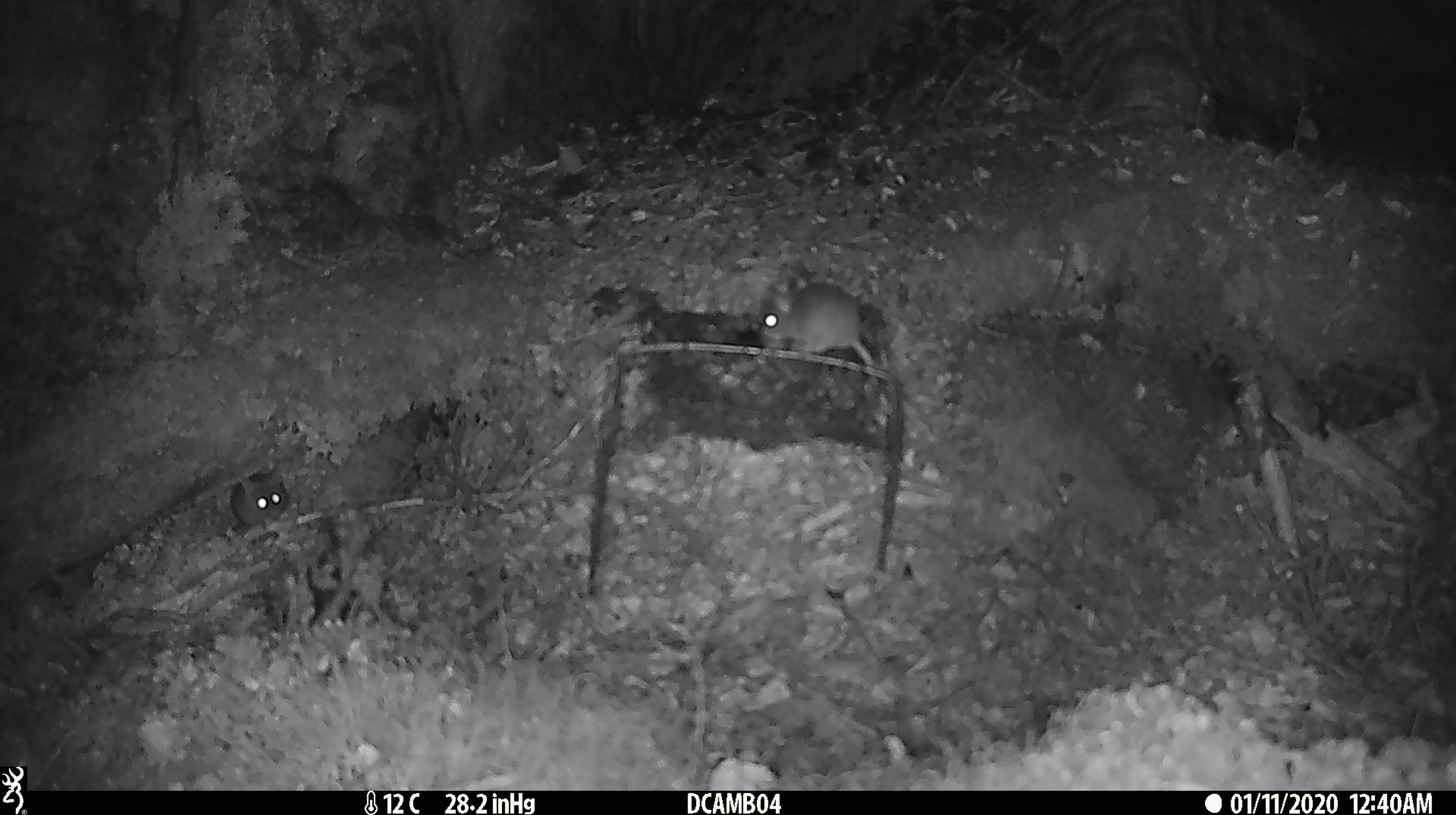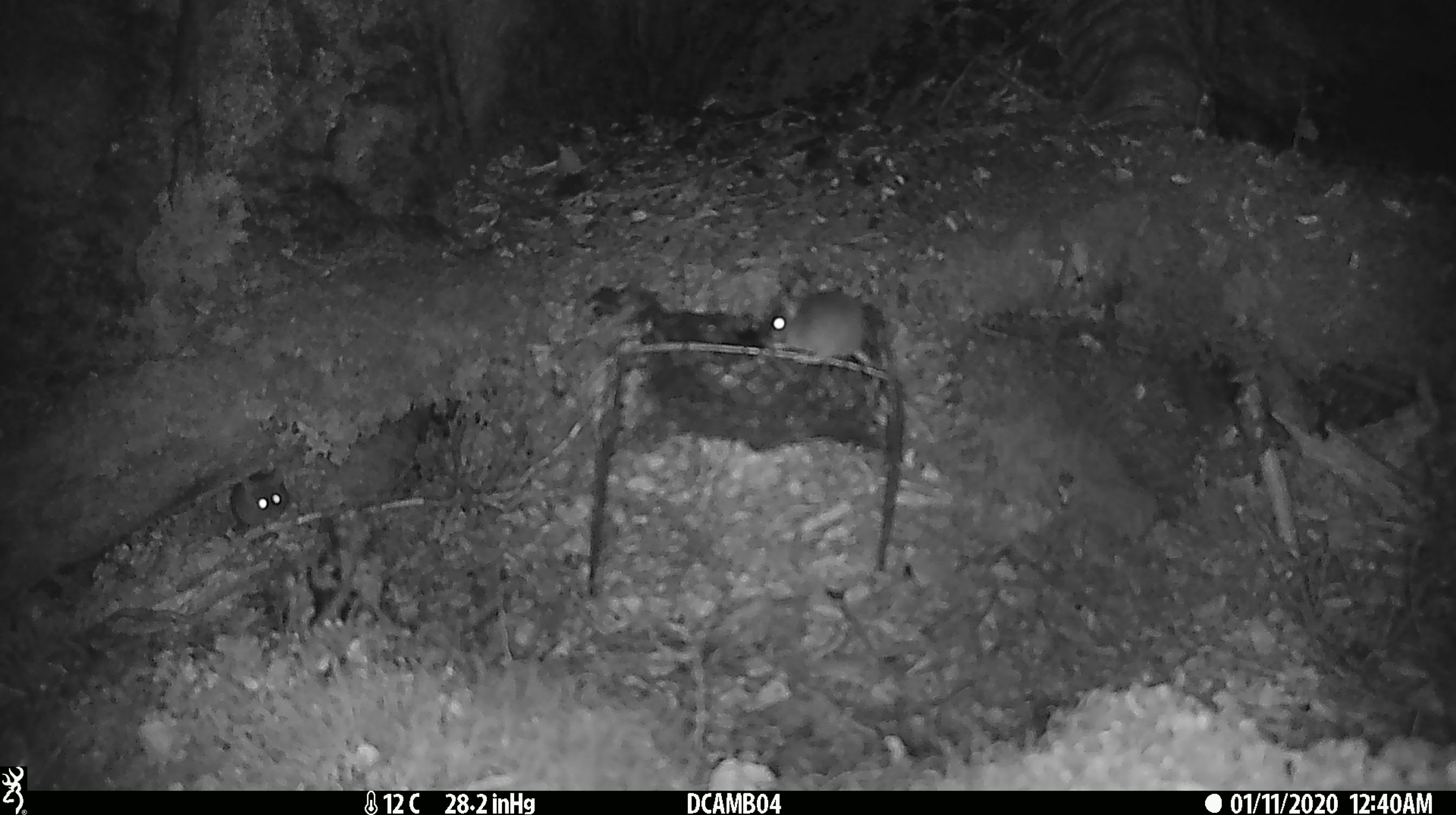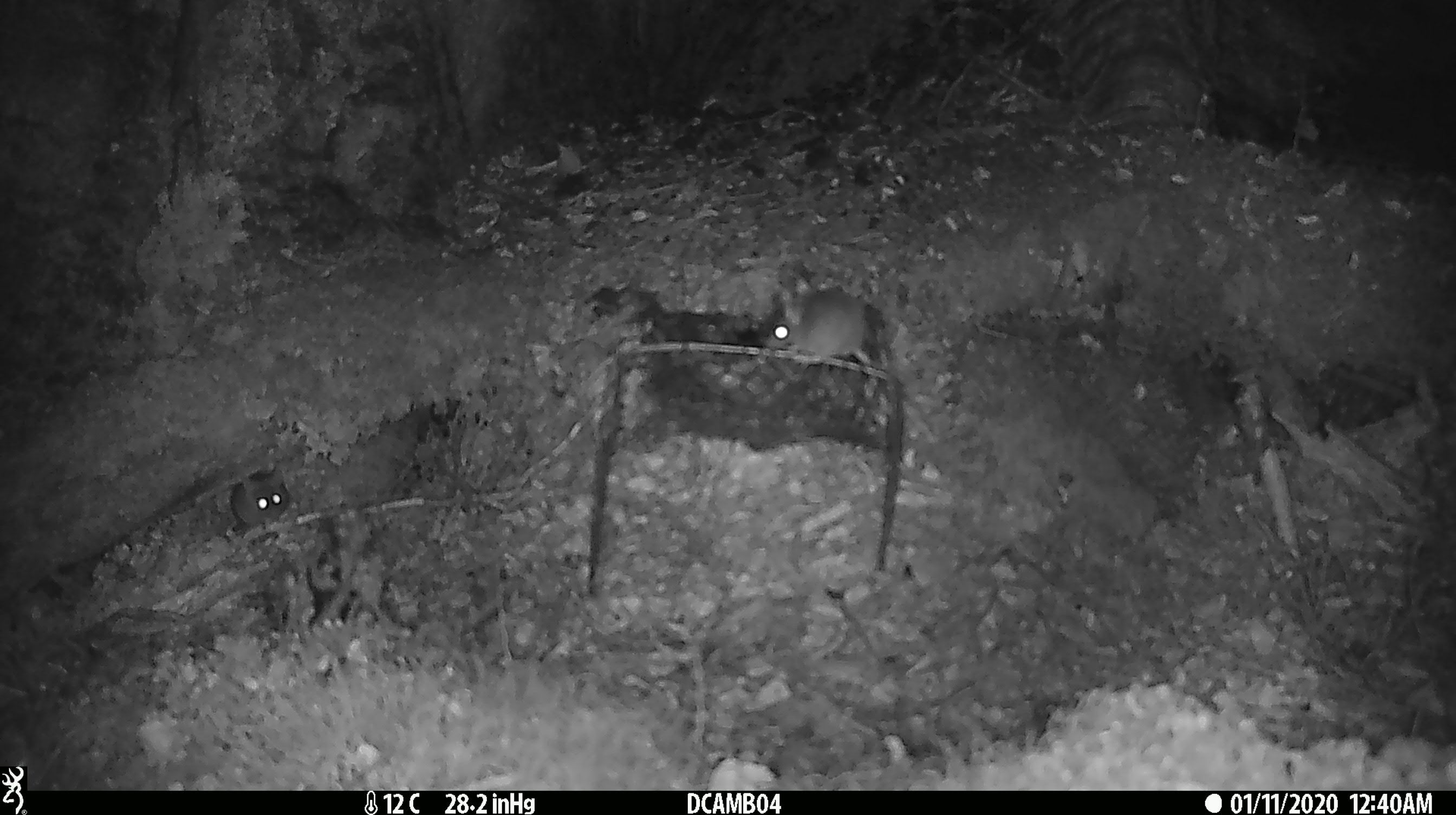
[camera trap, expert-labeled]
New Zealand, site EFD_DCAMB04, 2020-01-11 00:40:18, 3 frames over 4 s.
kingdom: Animalia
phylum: Chordata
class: Mammalia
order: Rodentia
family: Muridae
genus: Mus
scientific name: Mus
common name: mouse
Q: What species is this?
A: Mouse (Mus).